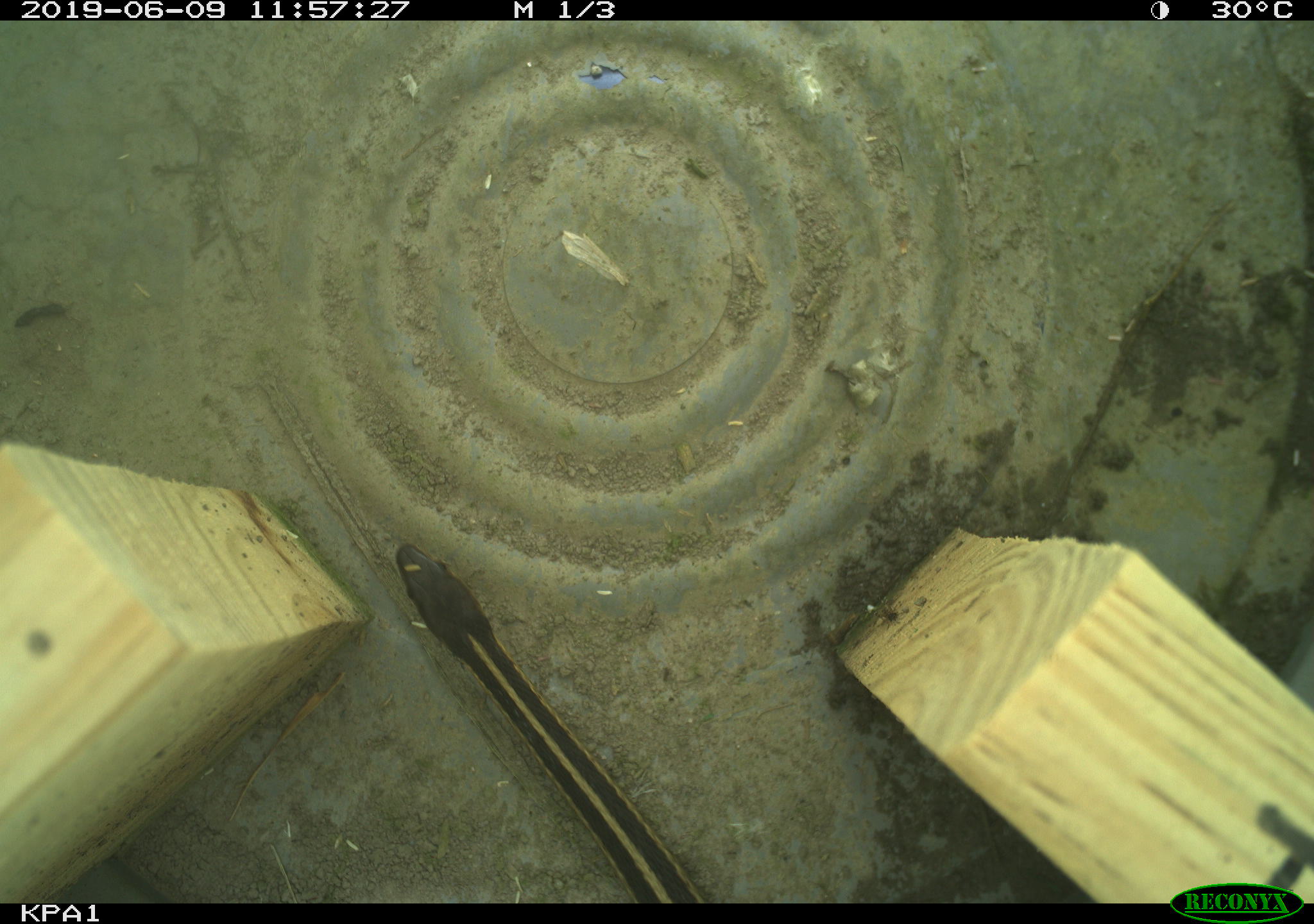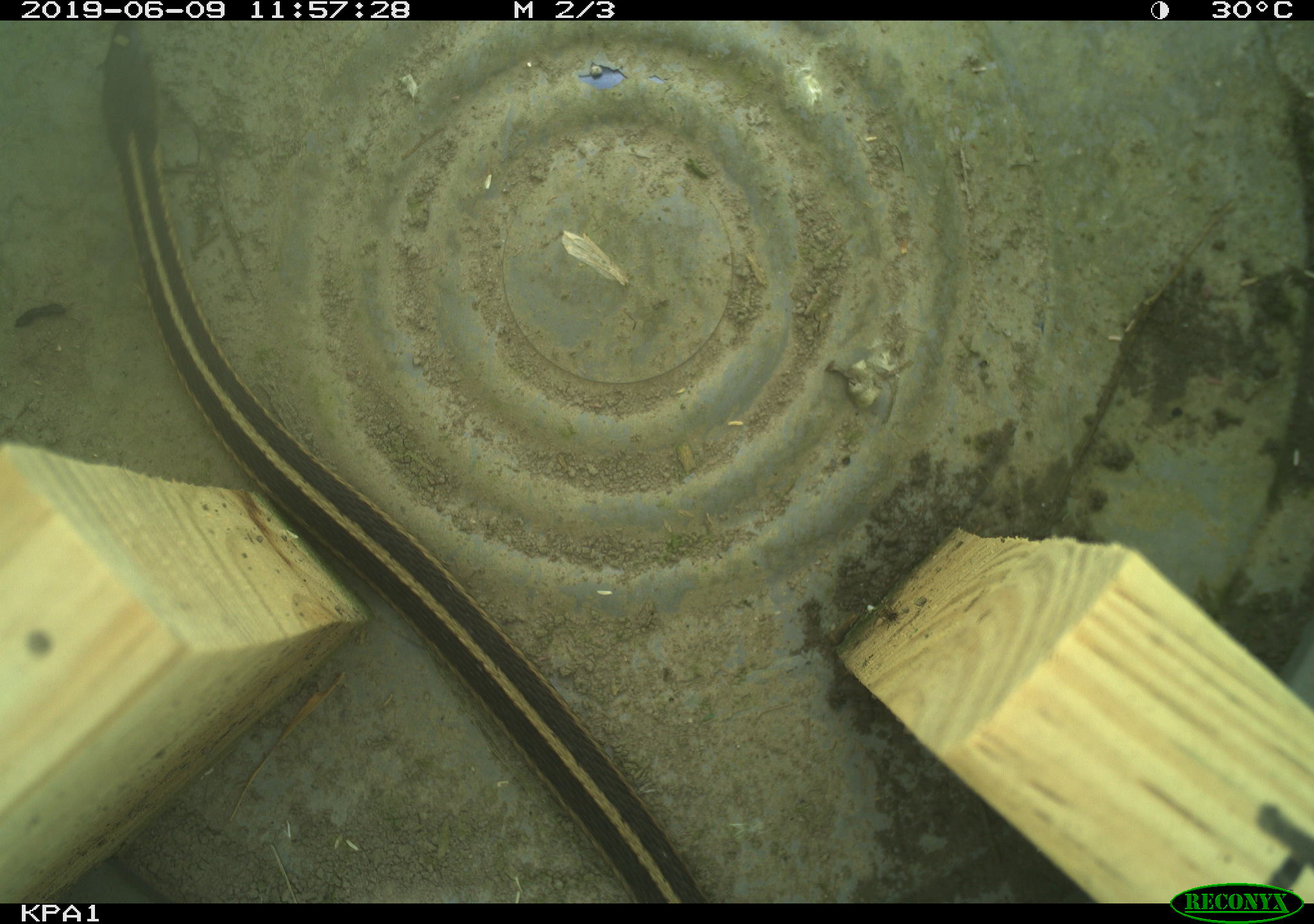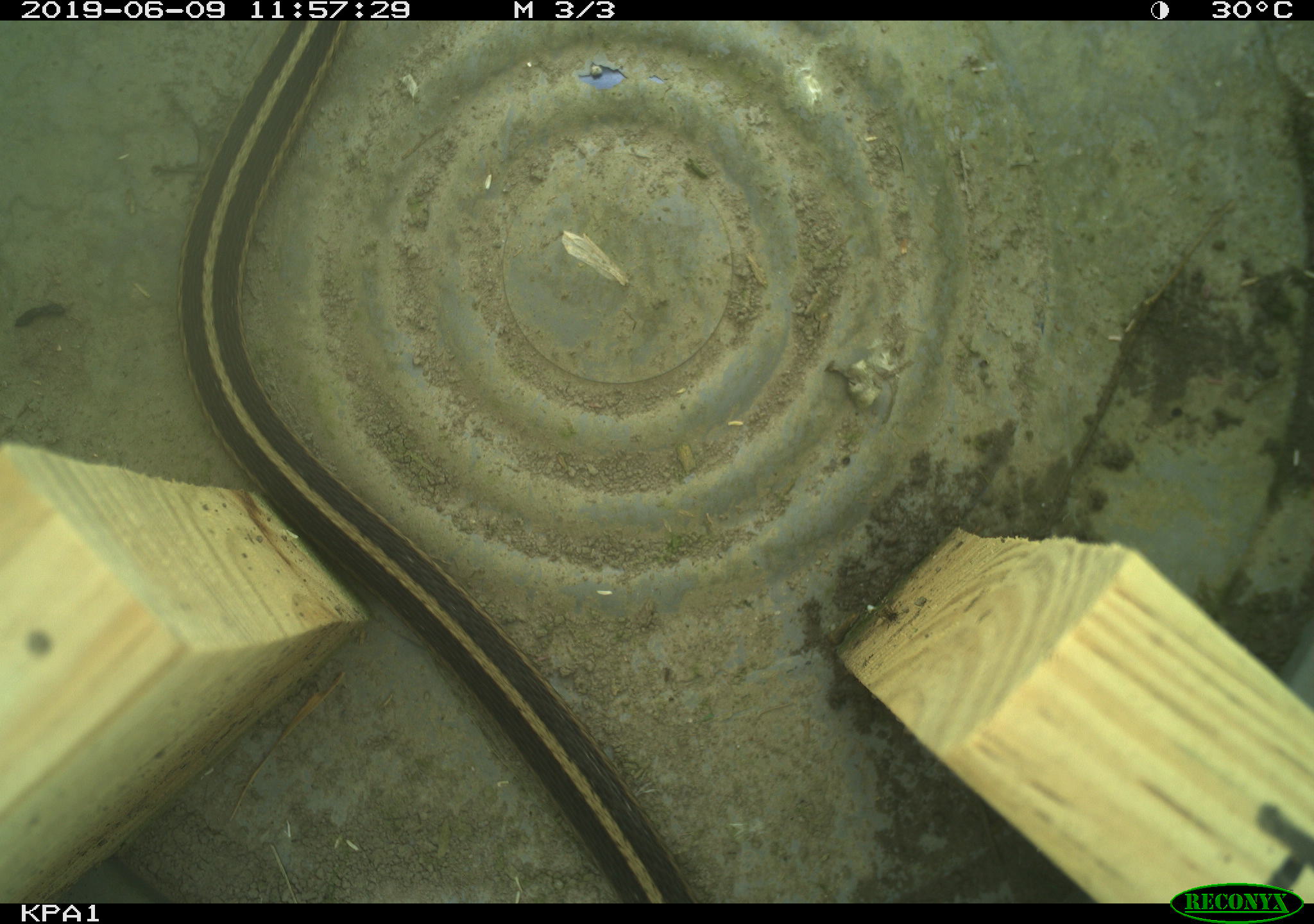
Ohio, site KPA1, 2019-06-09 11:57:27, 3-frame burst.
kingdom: Animalia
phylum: Chordata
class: Reptilia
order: Squamata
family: Colubridae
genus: Thamnophis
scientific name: Thamnophis sirtalis sirtalis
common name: eastern gartersnake